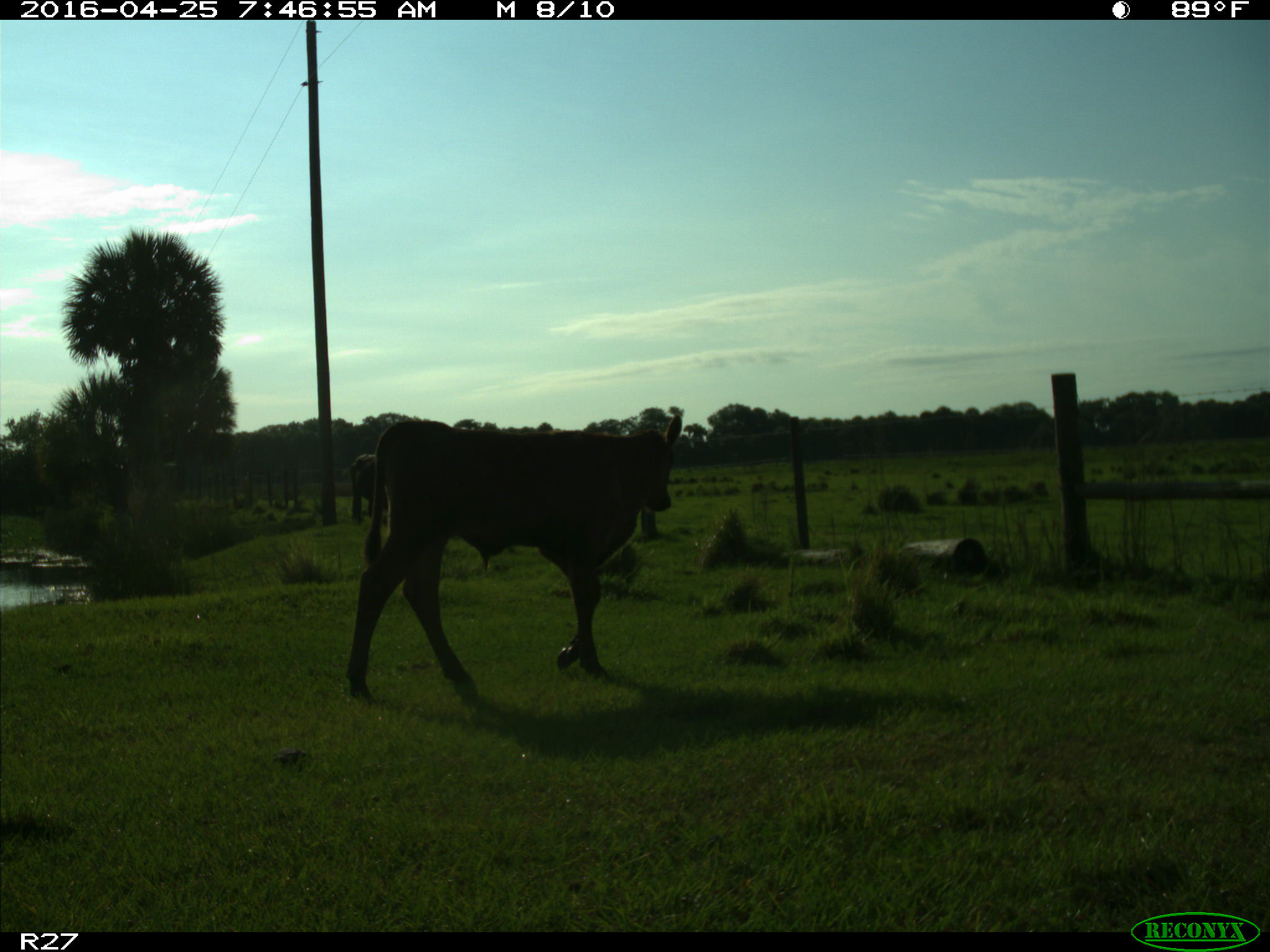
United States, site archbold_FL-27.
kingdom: Animalia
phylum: Chordata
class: Mammalia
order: Artiodactyla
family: Bovidae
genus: Bos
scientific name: Bos taurus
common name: domestic cow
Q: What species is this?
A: Bos taurus (domestic cow).